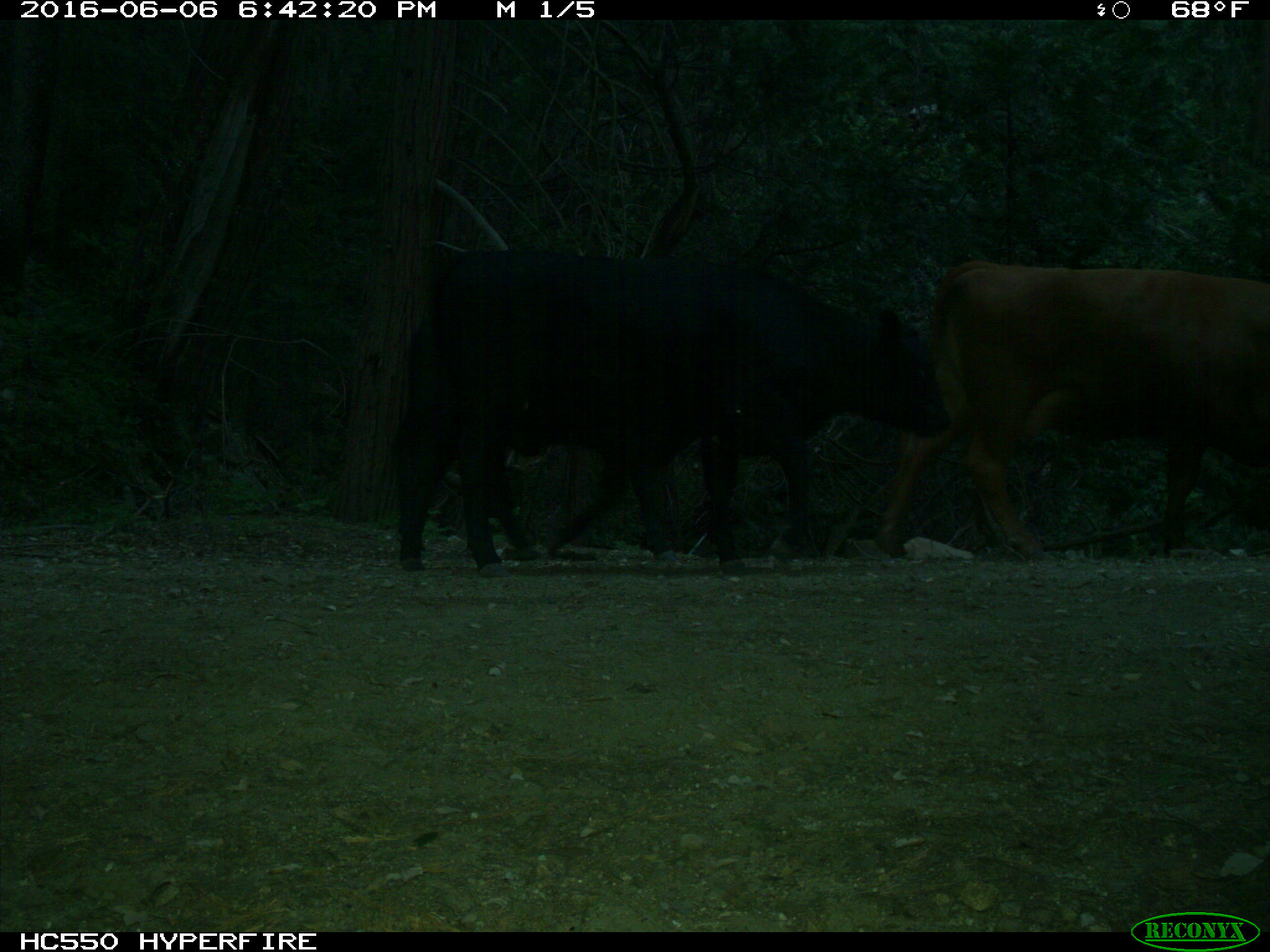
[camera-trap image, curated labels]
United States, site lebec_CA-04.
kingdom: Animalia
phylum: Chordata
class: Mammalia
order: Artiodactyla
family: Bovidae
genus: Bos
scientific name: Bos taurus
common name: domestic cow